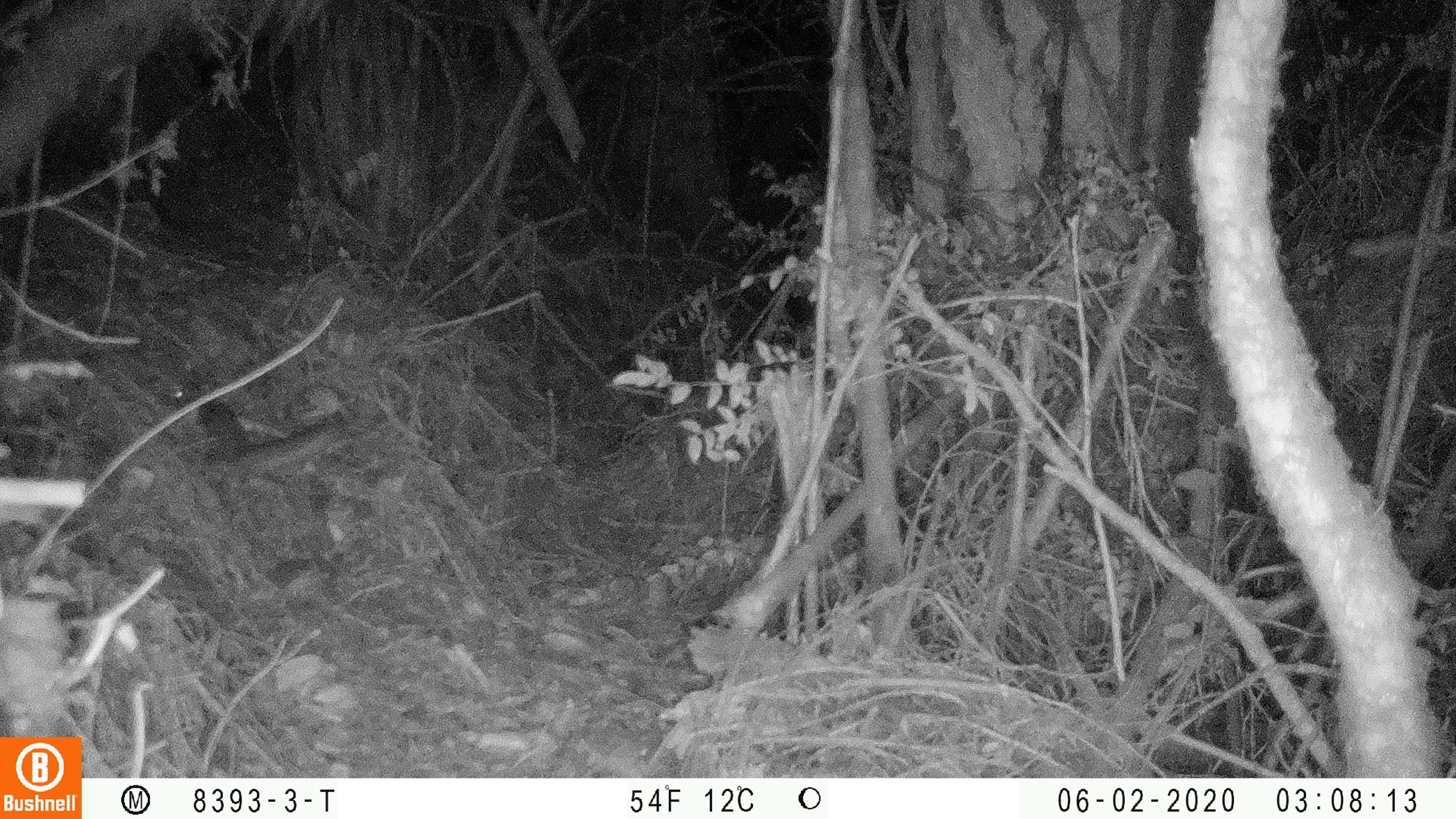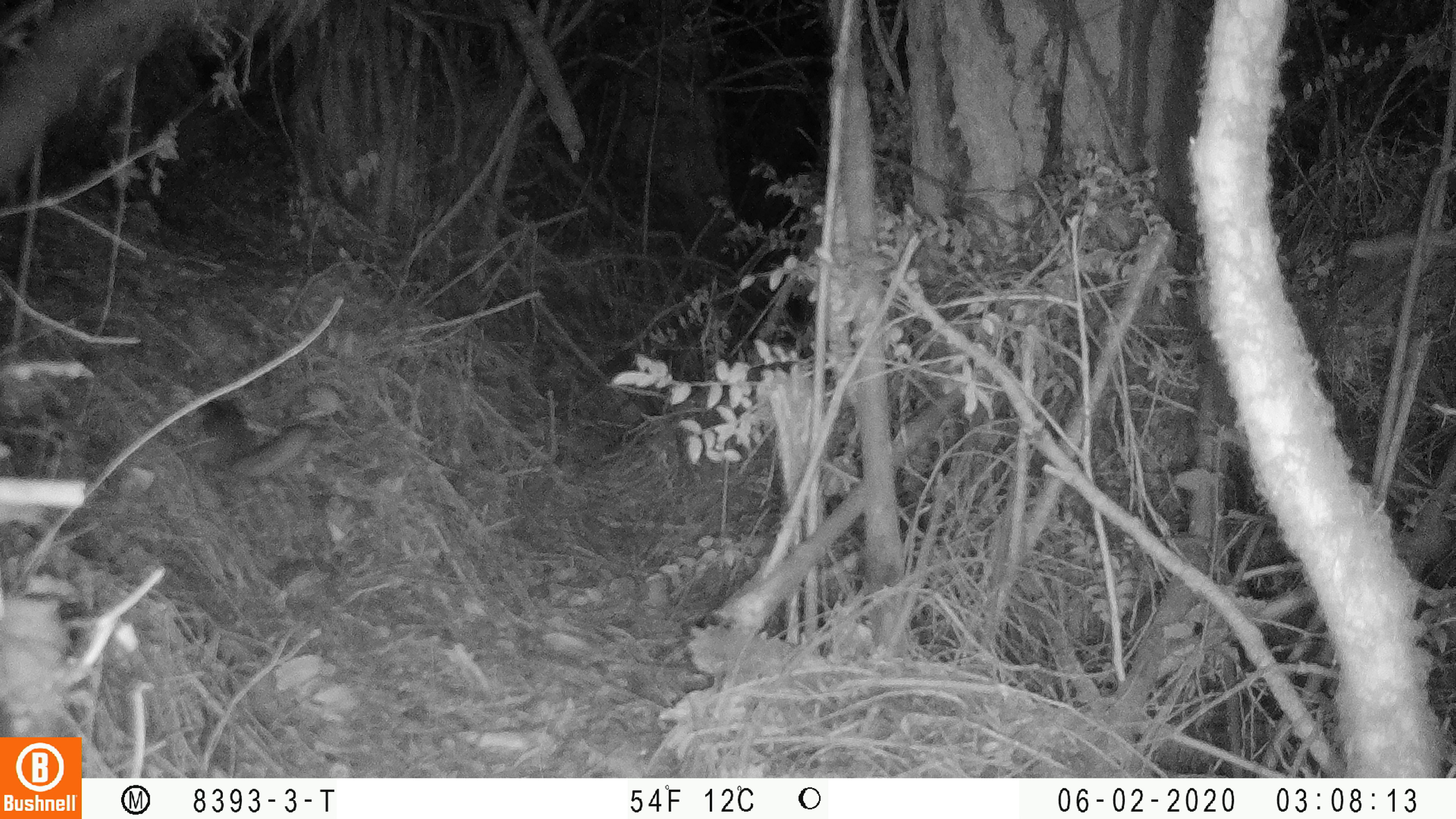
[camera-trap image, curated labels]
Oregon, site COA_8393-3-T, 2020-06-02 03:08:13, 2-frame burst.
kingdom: Animalia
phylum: Chordata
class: Mammalia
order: Rodentia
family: Sciuridae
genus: Glaucomys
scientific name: Glaucomys oregonensis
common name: humboldt's flying squirrel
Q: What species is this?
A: Humboldt's flying squirrel (Glaucomys oregonensis).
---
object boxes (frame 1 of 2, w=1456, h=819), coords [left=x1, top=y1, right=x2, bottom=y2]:
humboldt's flying squirrel: [left=169, top=381, right=344, bottom=482]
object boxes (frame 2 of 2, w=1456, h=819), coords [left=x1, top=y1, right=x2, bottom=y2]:
humboldt's flying squirrel: [left=195, top=395, right=323, bottom=493]